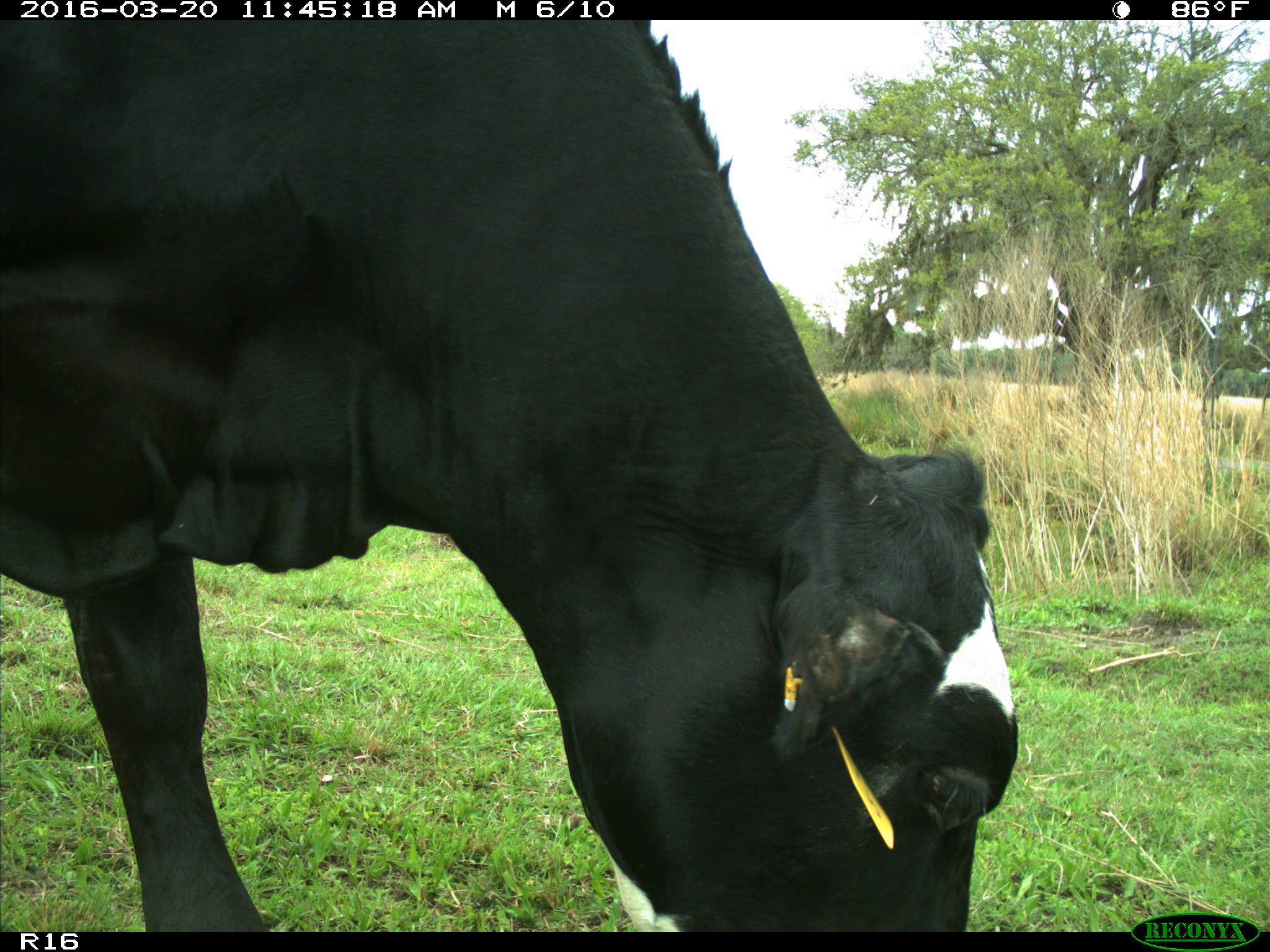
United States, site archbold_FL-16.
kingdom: Animalia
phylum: Chordata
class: Mammalia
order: Artiodactyla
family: Bovidae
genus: Bos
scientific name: Bos taurus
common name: domestic cow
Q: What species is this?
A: Bos taurus (domestic cow).